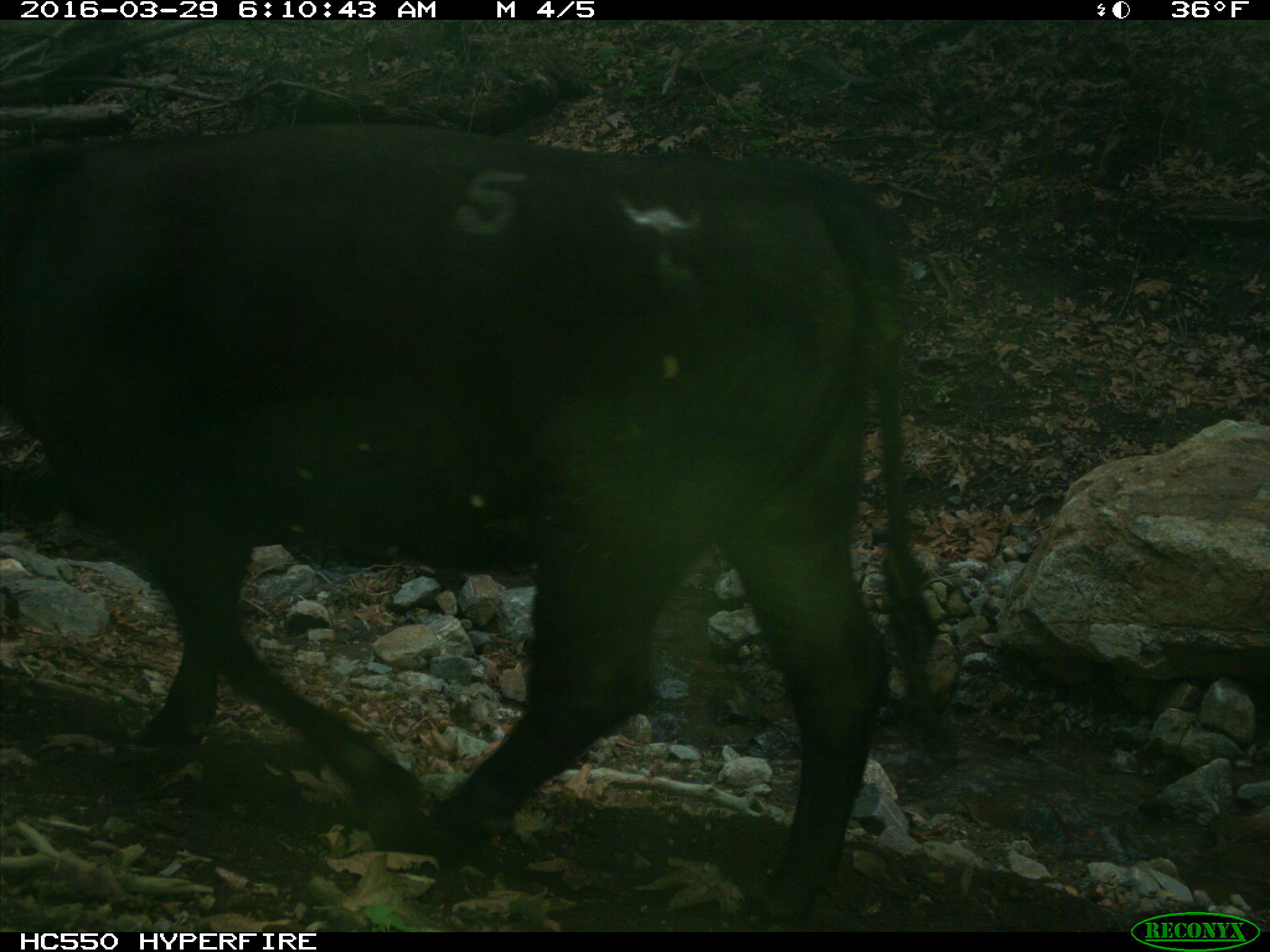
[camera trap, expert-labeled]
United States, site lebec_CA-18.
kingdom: Animalia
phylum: Chordata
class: Mammalia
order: Artiodactyla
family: Bovidae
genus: Bos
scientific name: Bos taurus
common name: domestic cow